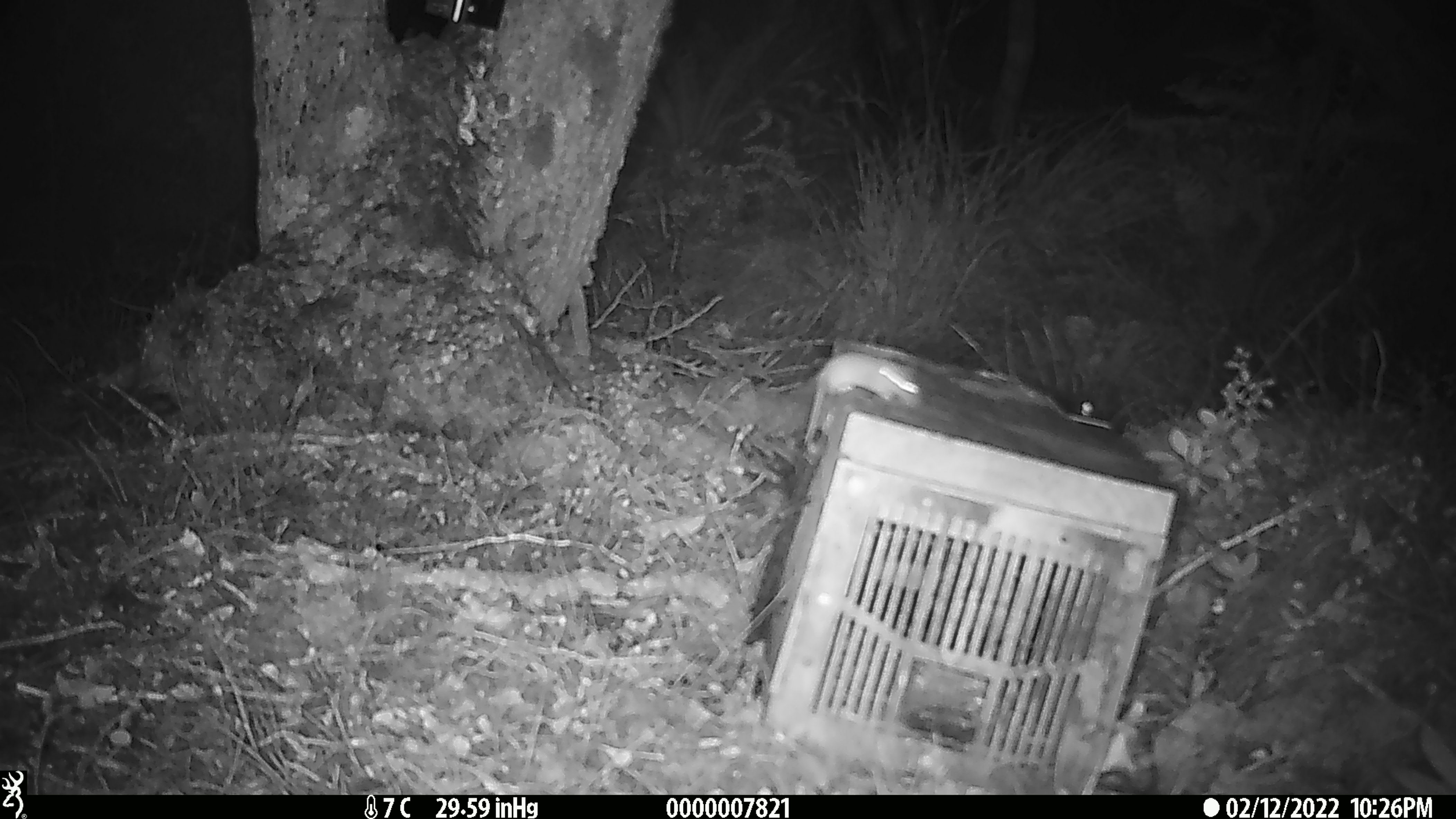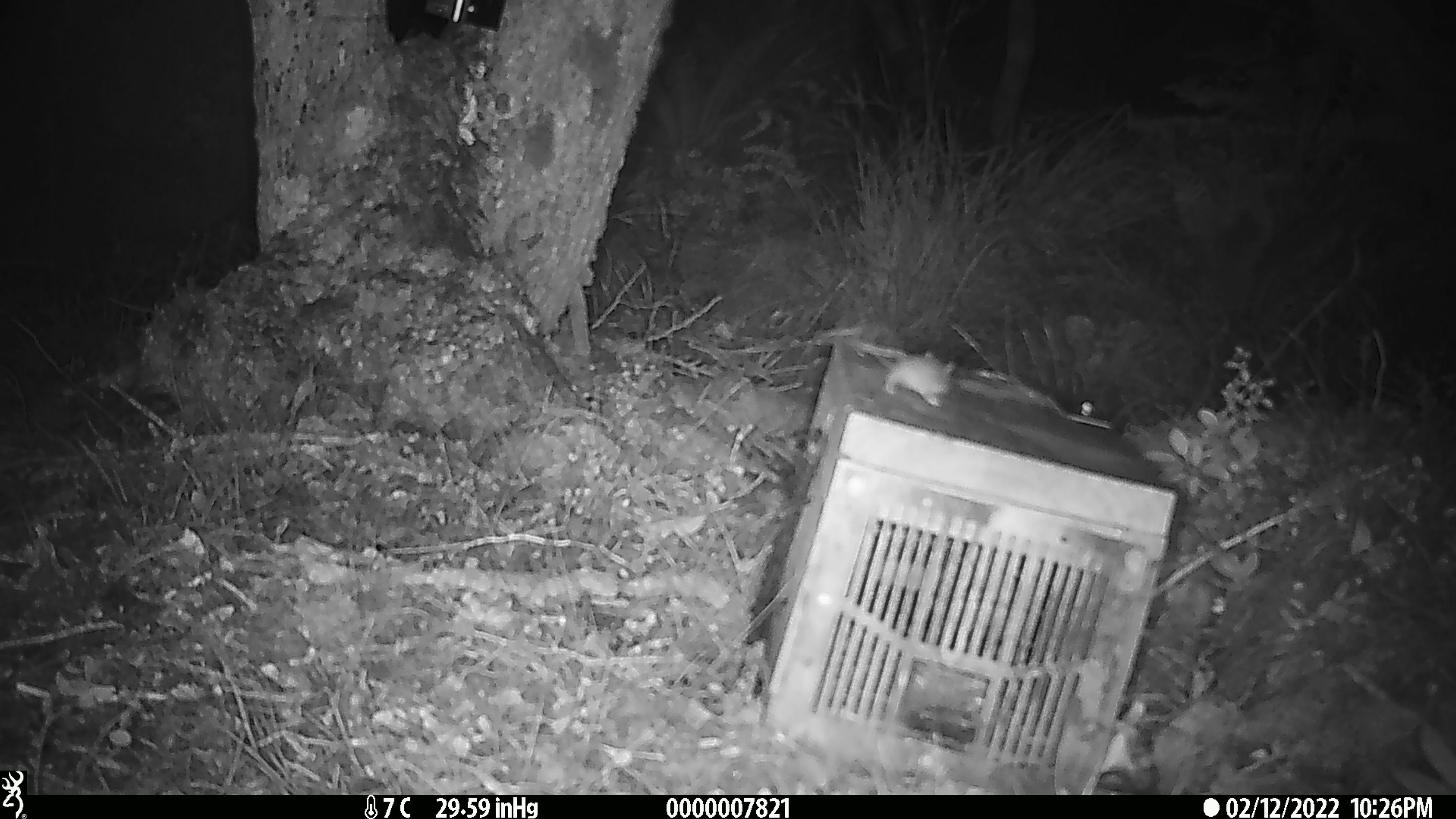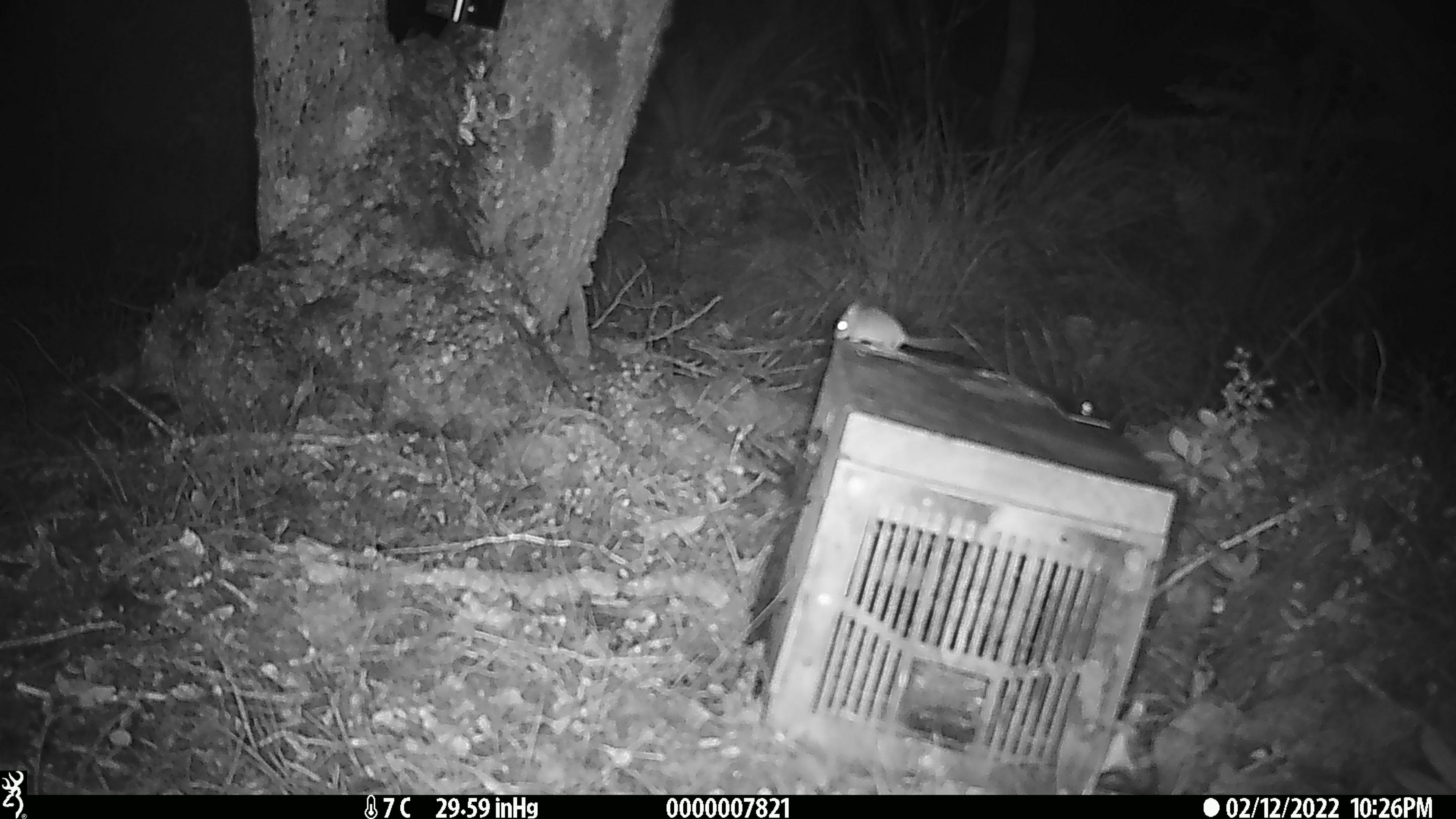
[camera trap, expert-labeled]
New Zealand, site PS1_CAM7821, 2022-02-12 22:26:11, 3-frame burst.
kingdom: Animalia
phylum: Chordata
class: Mammalia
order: Rodentia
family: Muridae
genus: Mus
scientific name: Mus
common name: mouse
Mouse (Mus).